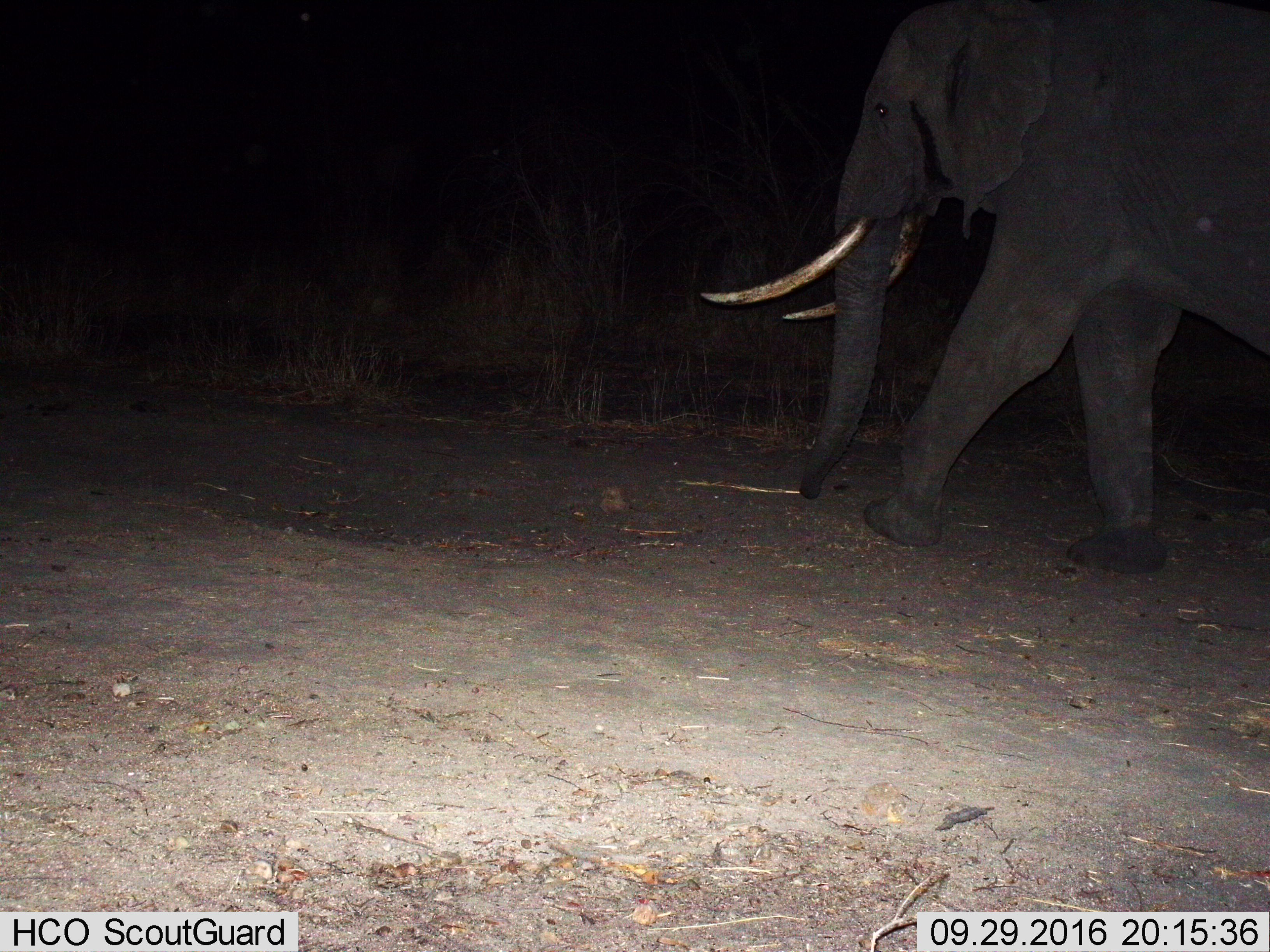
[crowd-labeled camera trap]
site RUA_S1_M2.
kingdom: Animalia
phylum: Chordata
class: Mammalia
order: Proboscidea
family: Elephantidae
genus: Loxodonta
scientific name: Loxodonta africana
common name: african bush elephant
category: elephant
Elephant (african bush elephant) (Loxodonta africana), count 1. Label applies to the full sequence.